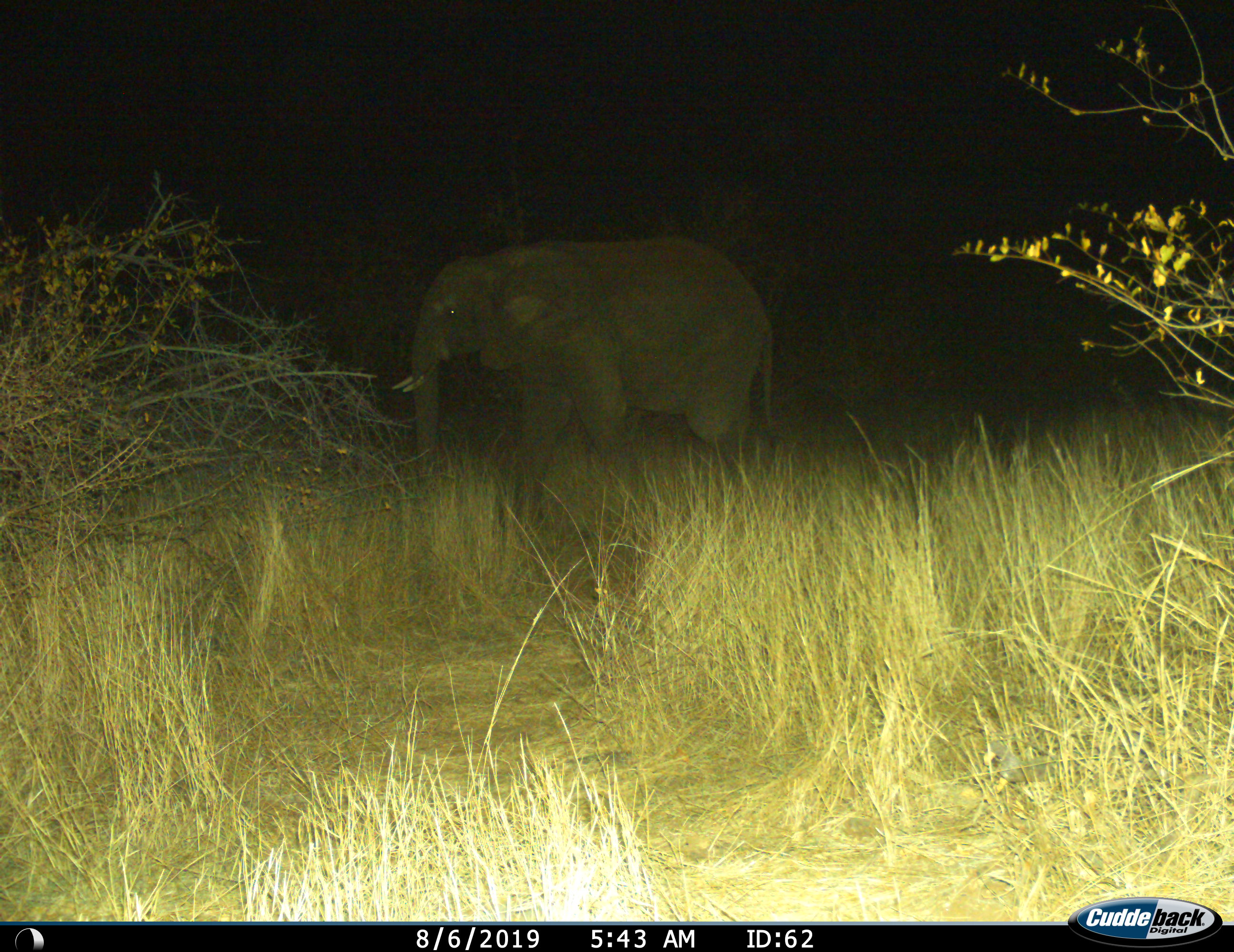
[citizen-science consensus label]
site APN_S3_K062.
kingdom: Animalia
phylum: Chordata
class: Mammalia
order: Proboscidea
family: Elephantidae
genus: Loxodonta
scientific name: Loxodonta africana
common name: african bush elephant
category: elephant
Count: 1.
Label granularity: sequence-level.